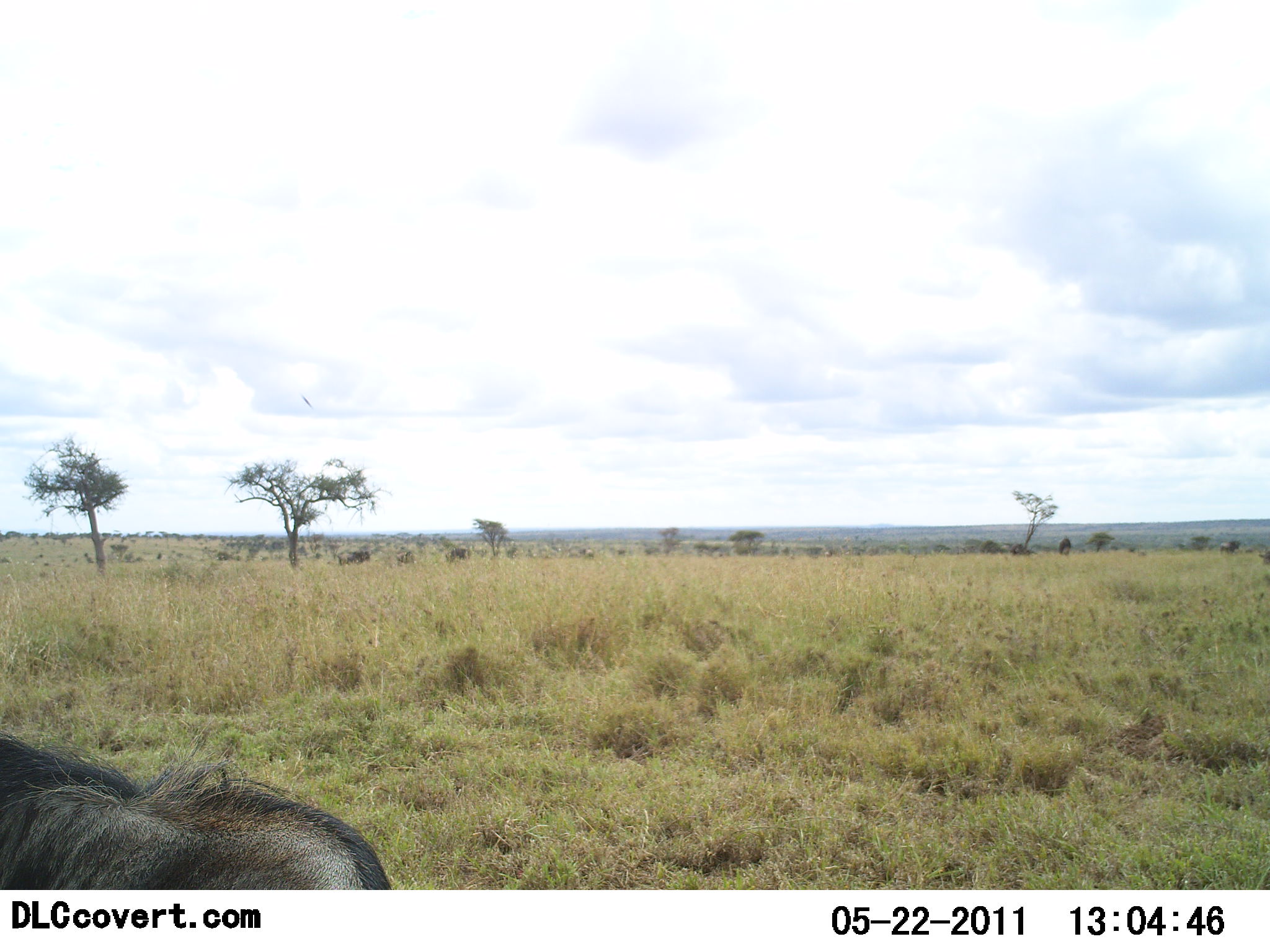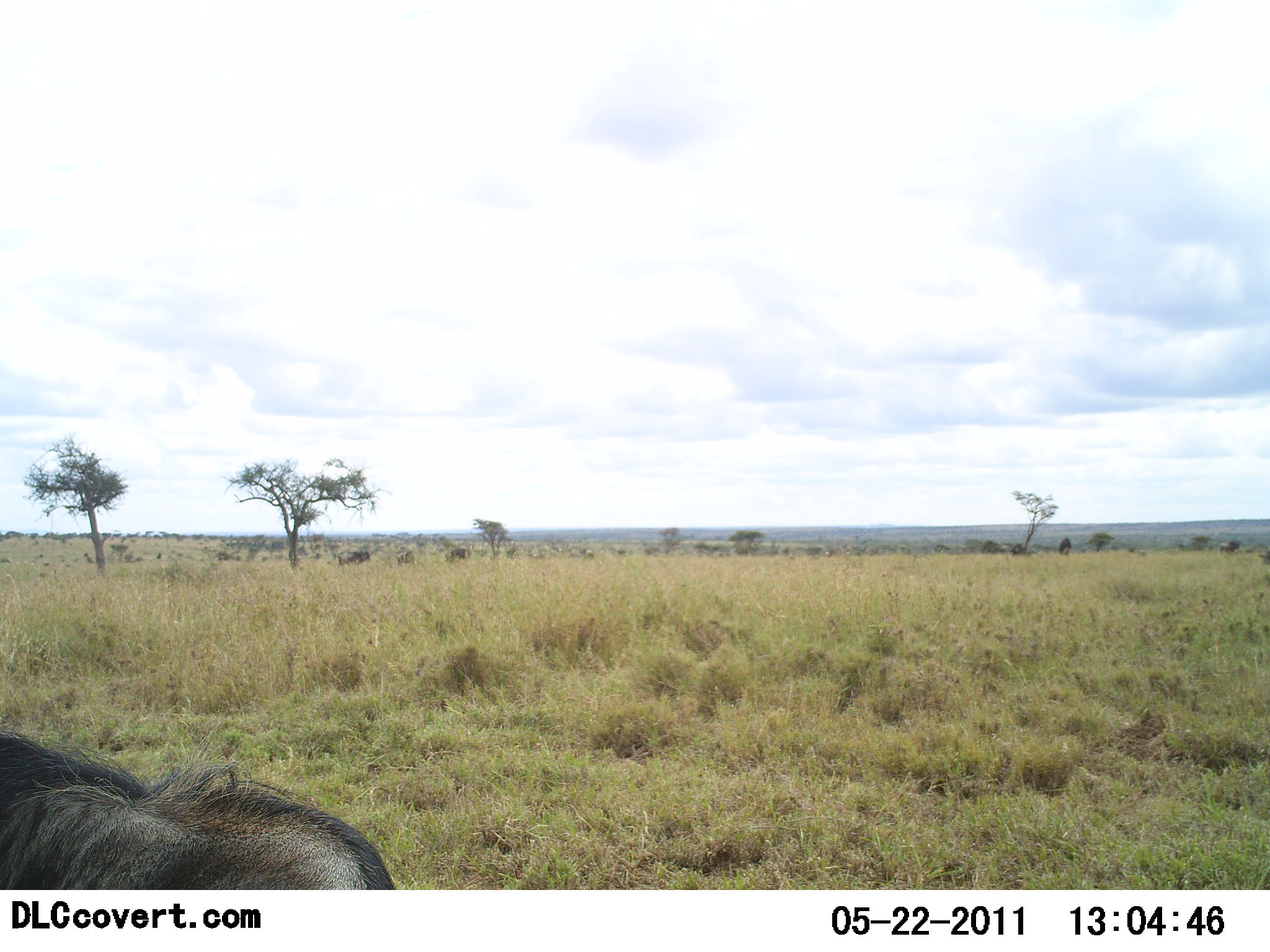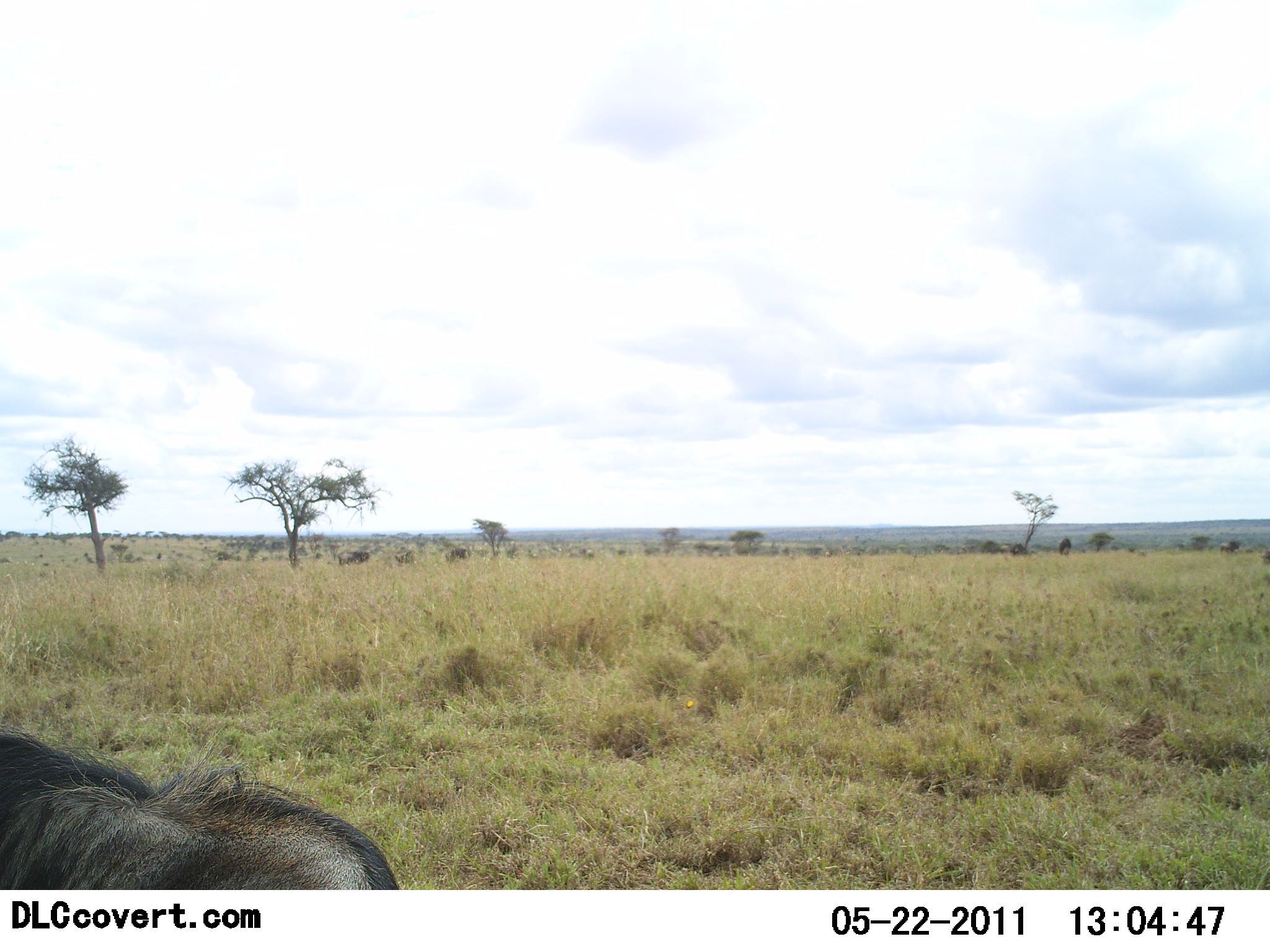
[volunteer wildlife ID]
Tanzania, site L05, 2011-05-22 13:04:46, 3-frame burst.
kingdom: Animalia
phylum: Chordata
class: Mammalia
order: Artiodactyla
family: Bovidae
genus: Connochaetes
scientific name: Connochaetes taurinus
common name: blue wildebeest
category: wildebeest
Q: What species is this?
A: Wildebeest (blue wildebeest) (Connochaetes taurinus).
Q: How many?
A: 1.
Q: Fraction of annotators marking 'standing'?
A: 64%.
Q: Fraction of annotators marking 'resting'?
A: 36%.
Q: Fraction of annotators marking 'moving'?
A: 0%.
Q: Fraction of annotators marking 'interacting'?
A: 0%.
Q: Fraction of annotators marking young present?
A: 0%.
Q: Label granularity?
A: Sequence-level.